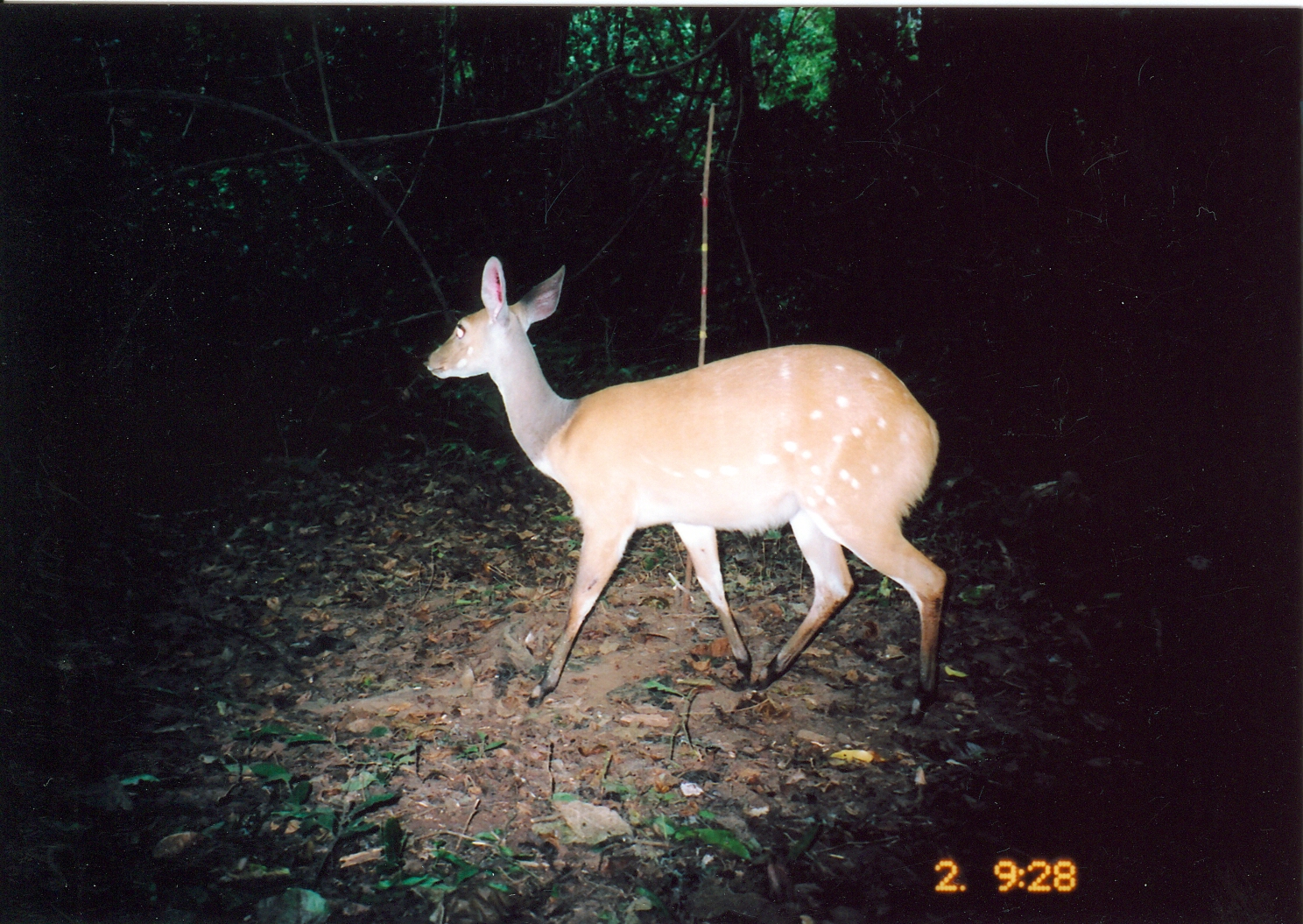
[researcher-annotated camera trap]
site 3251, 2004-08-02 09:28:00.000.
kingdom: Animalia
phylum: Chordata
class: Mammalia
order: Artiodactyla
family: Bovidae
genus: Tragelaphus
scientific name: Tragelaphus scriptus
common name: bushbuck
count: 1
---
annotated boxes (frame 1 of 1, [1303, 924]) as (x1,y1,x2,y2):
tragelaphus scriptus: (424,256,948,723)